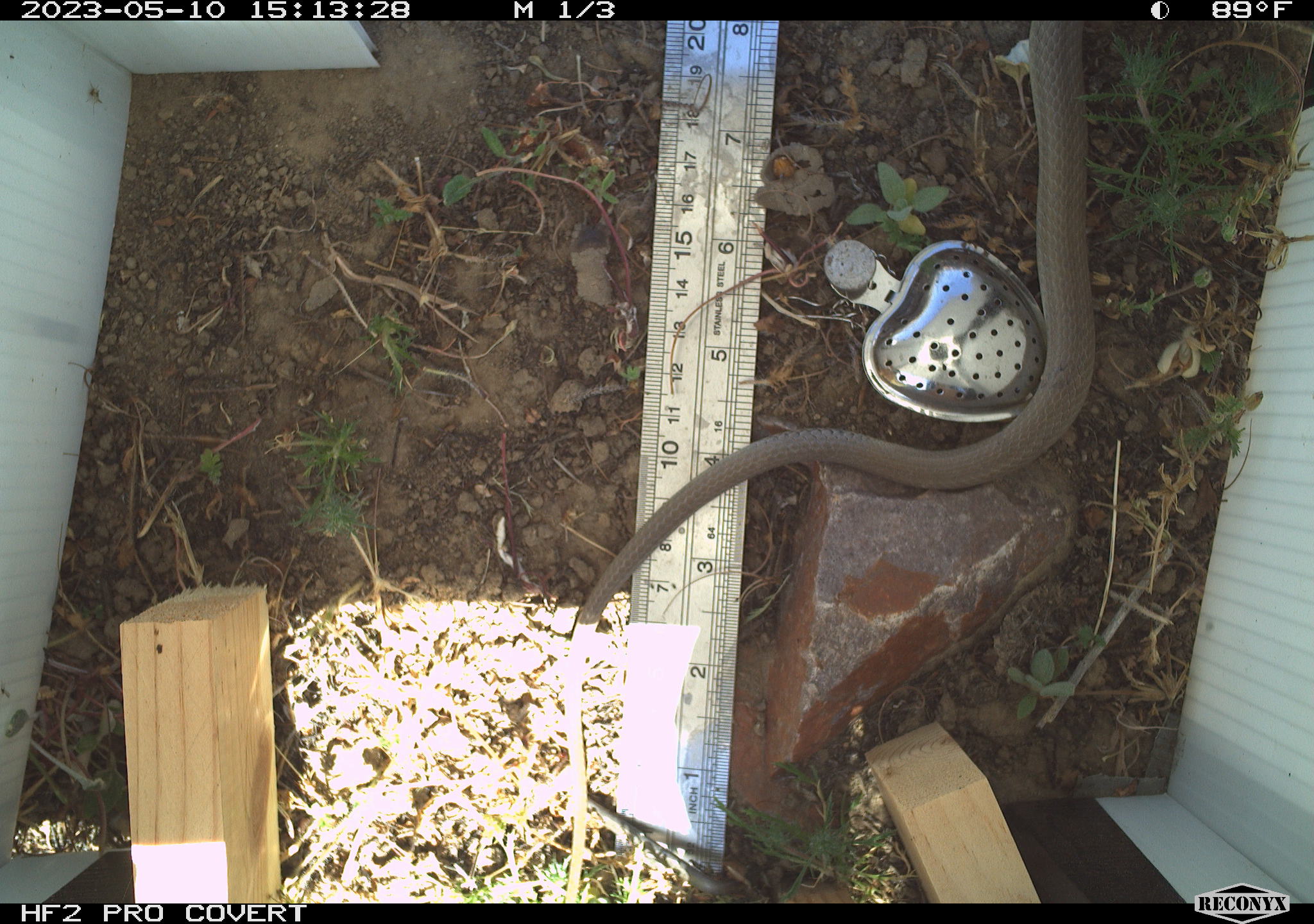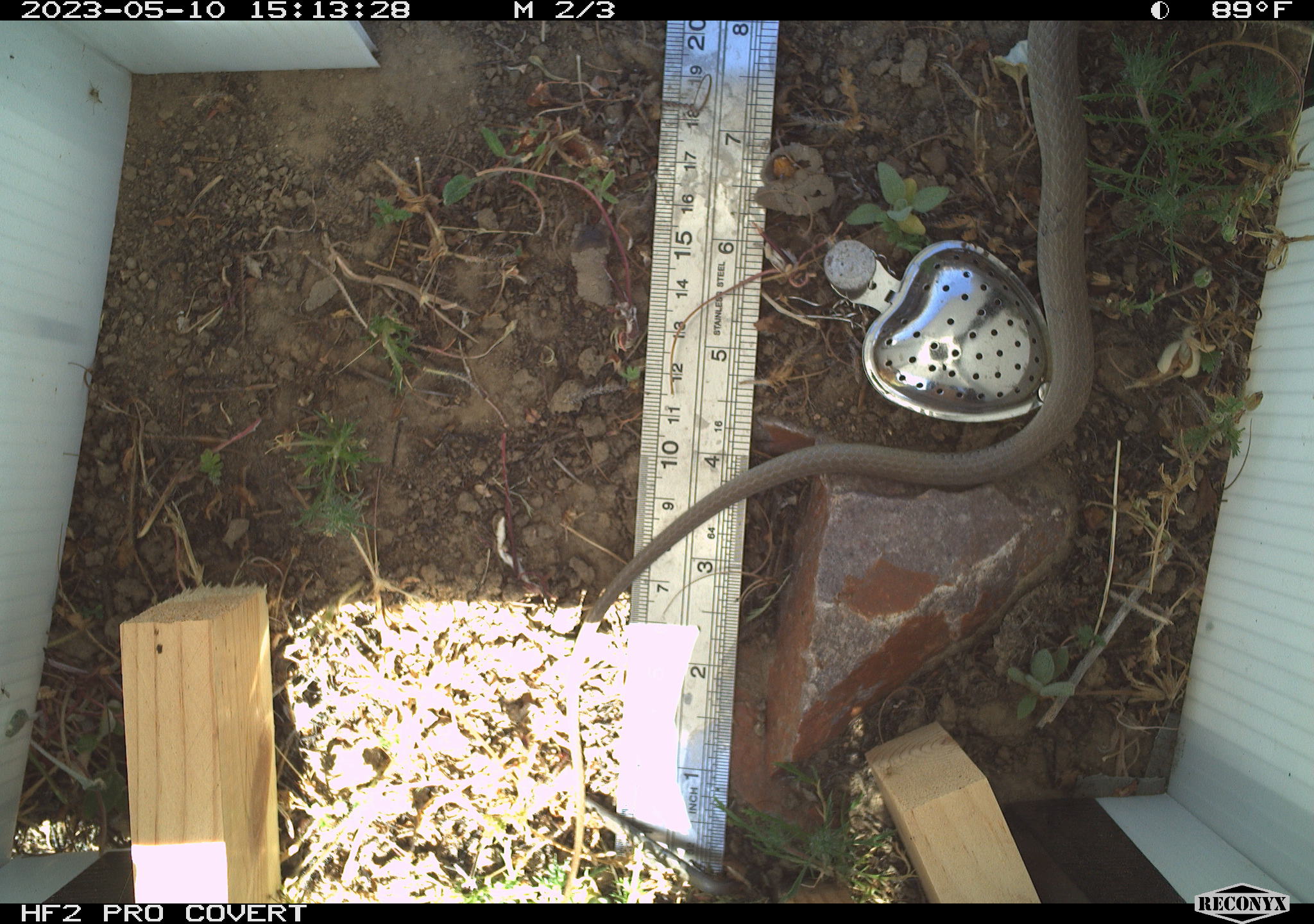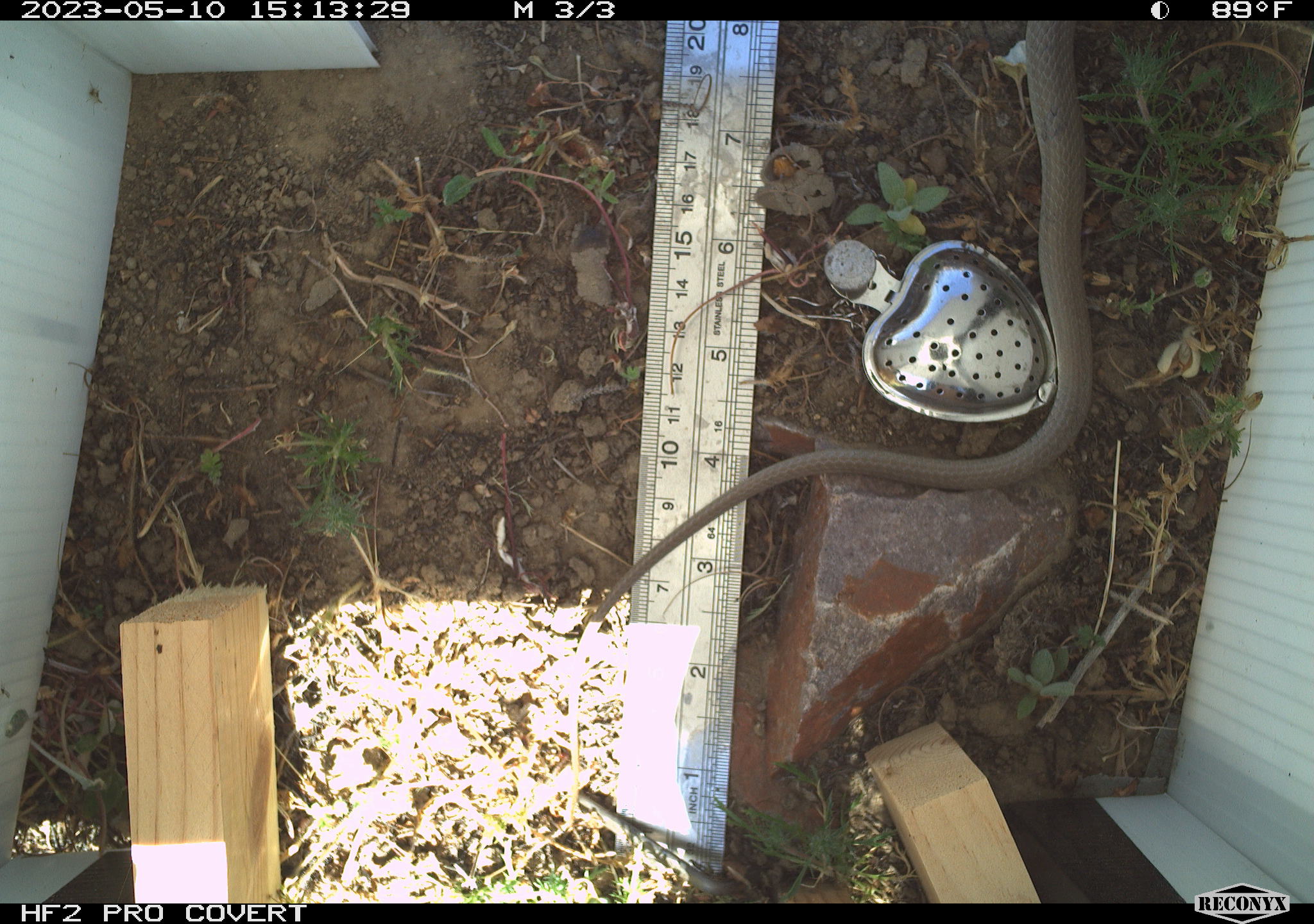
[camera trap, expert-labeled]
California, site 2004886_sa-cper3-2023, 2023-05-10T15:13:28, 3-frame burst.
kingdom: Animalia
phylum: Chordata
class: Reptilia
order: Squamata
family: Colubridae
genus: Coluber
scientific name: Coluber constrictor mormon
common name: western yellow-bellied racer